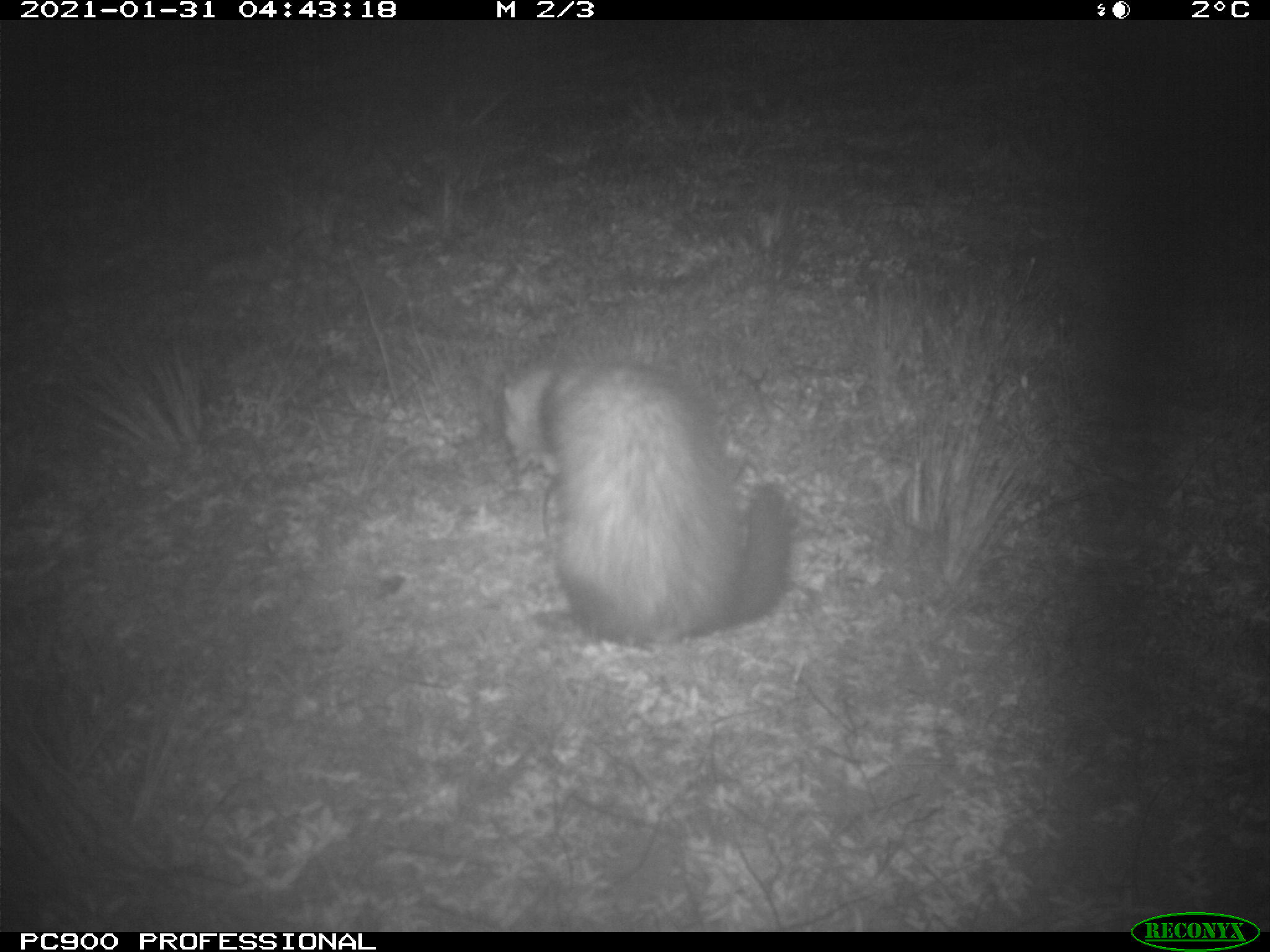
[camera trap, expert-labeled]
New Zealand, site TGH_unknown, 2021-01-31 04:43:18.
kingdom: Animalia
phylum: Chordata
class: Mammalia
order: Carnivora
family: Mustelidae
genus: Mustela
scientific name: Mustela furo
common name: ferret